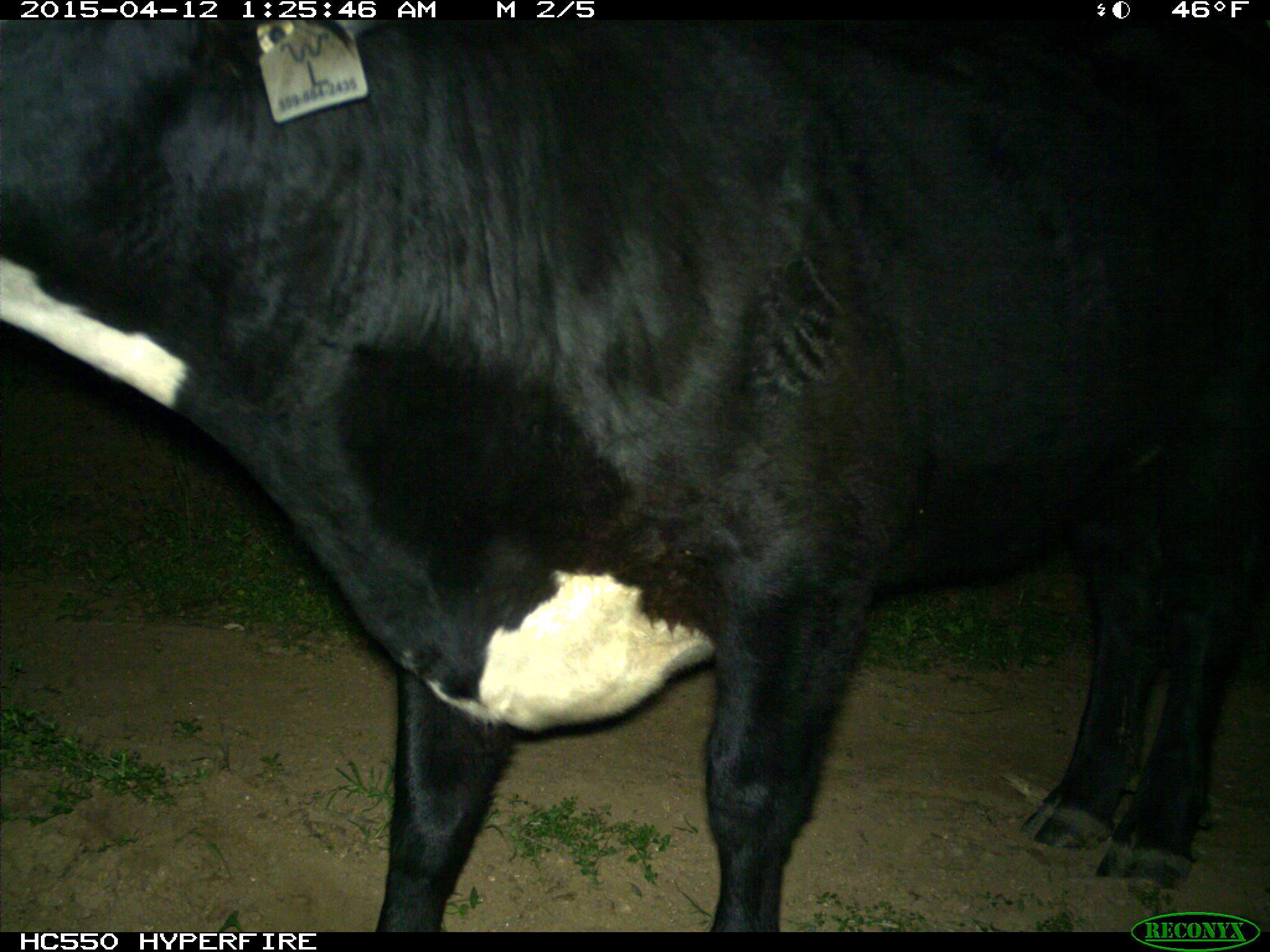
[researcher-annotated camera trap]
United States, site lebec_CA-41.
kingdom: Animalia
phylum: Chordata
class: Mammalia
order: Artiodactyla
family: Bovidae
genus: Bos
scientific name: Bos taurus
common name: domestic cow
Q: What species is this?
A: Bos taurus (domestic cow).